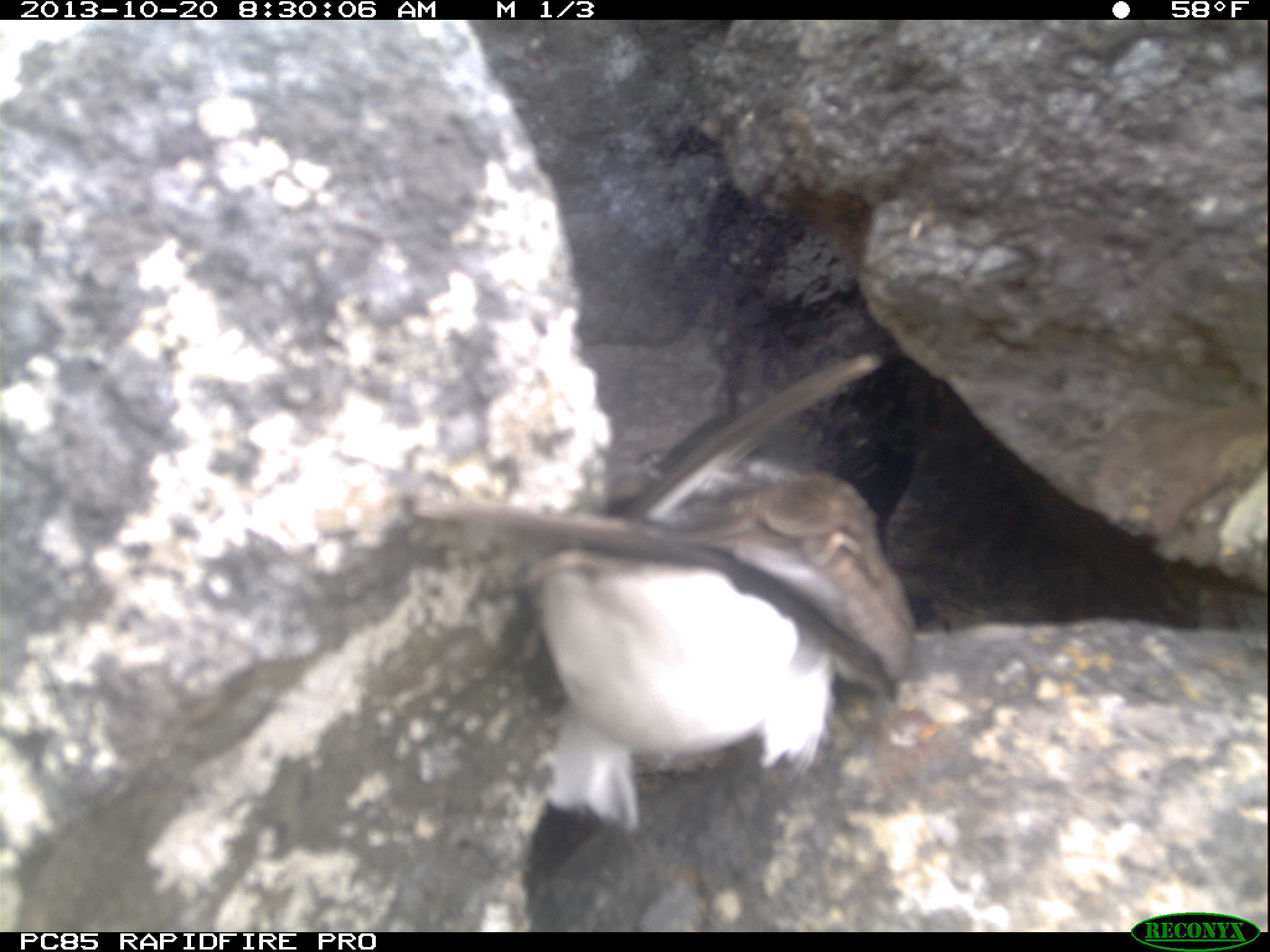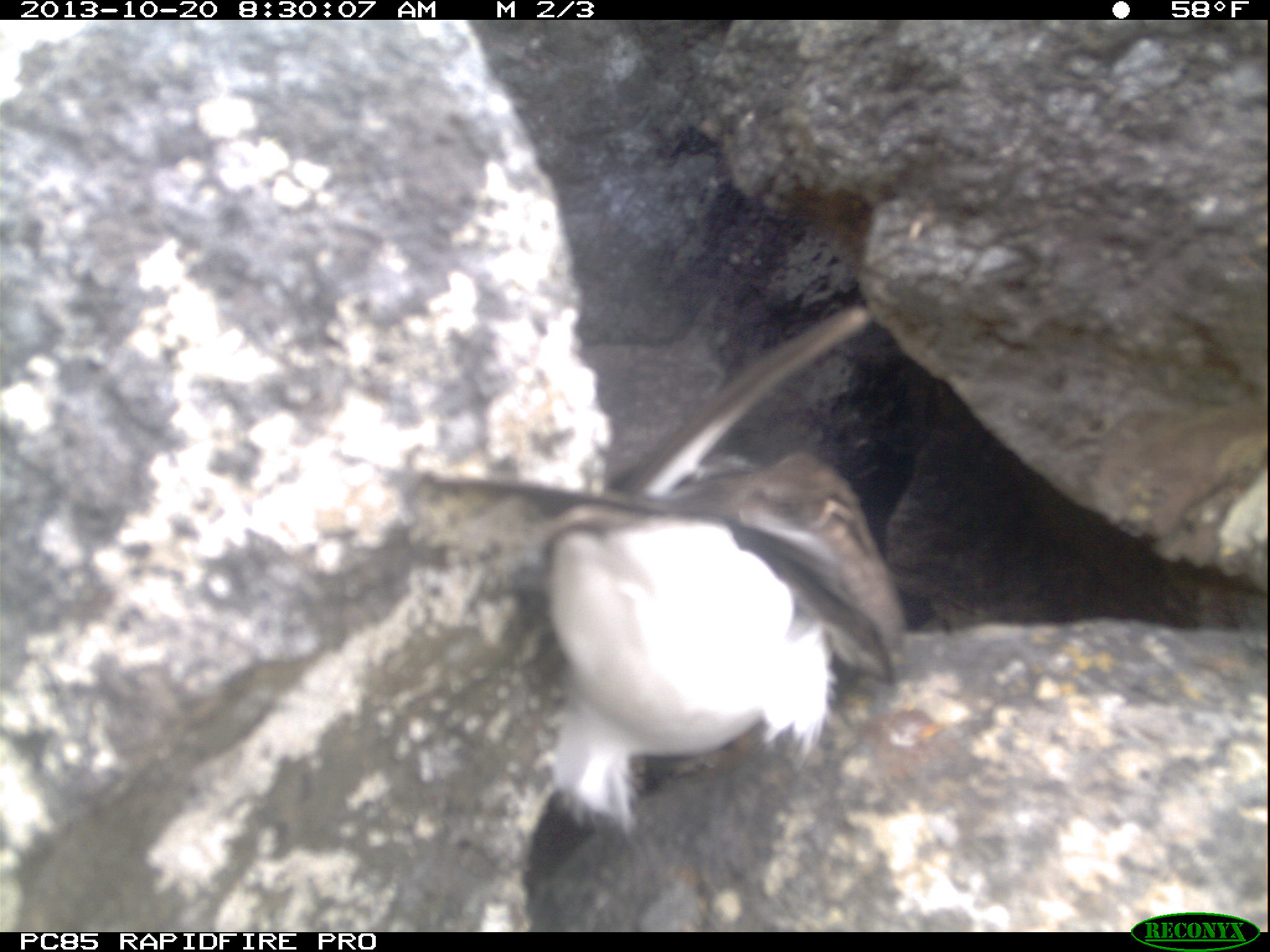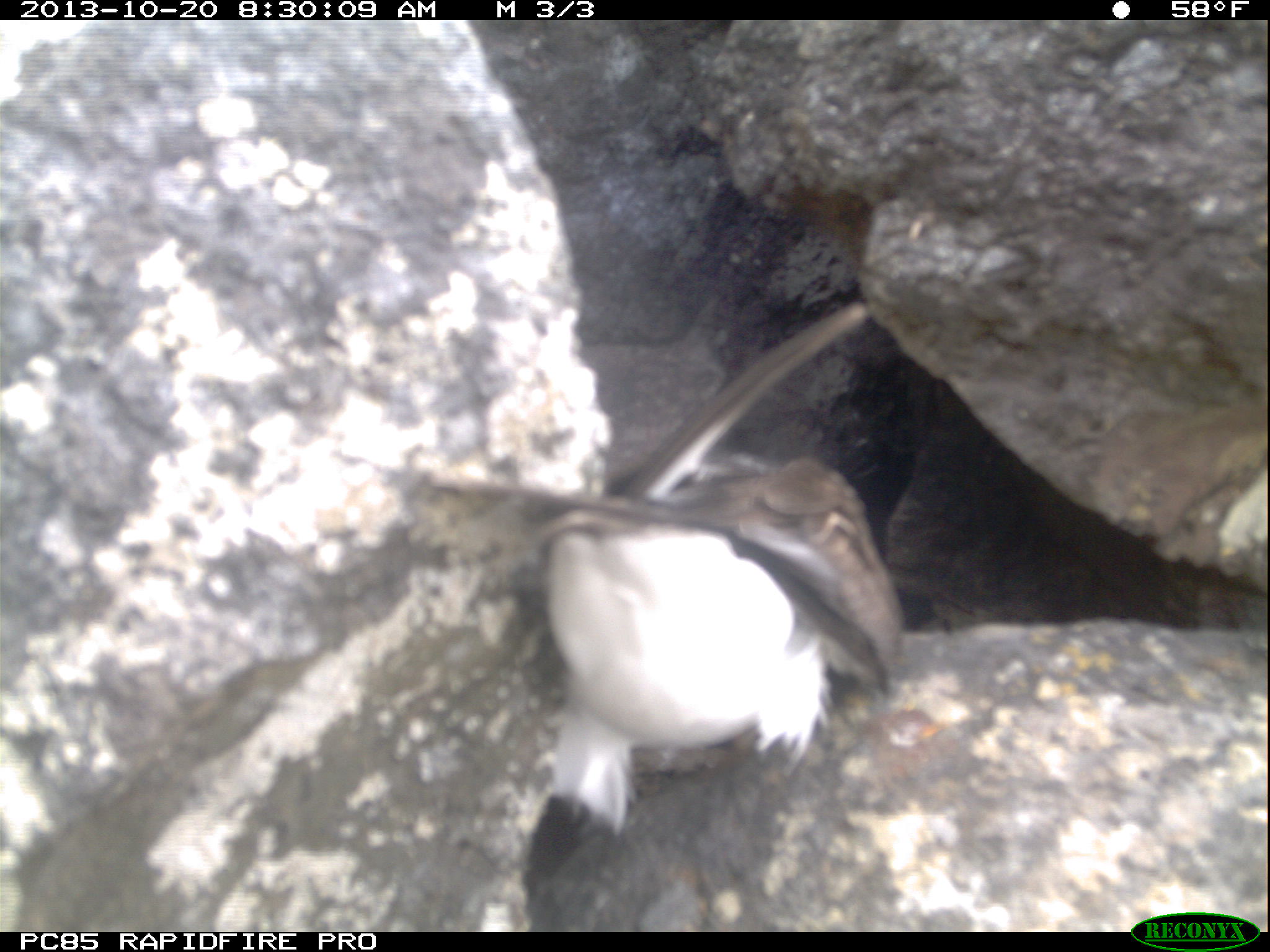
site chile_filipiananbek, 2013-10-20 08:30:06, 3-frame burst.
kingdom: Animalia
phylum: Chordata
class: Aves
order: Procellariiformes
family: Procellariidae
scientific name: Procellariidae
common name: petrel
Petrel (Procellariidae).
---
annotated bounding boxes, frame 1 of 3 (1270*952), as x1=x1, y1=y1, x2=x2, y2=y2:
petrel: x1=418, y1=330, x2=930, y2=868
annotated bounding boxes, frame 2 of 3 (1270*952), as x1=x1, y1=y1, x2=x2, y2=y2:
petrel: x1=462, y1=300, x2=907, y2=930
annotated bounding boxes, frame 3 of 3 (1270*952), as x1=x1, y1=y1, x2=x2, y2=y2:
petrel: x1=501, y1=296, x2=902, y2=926